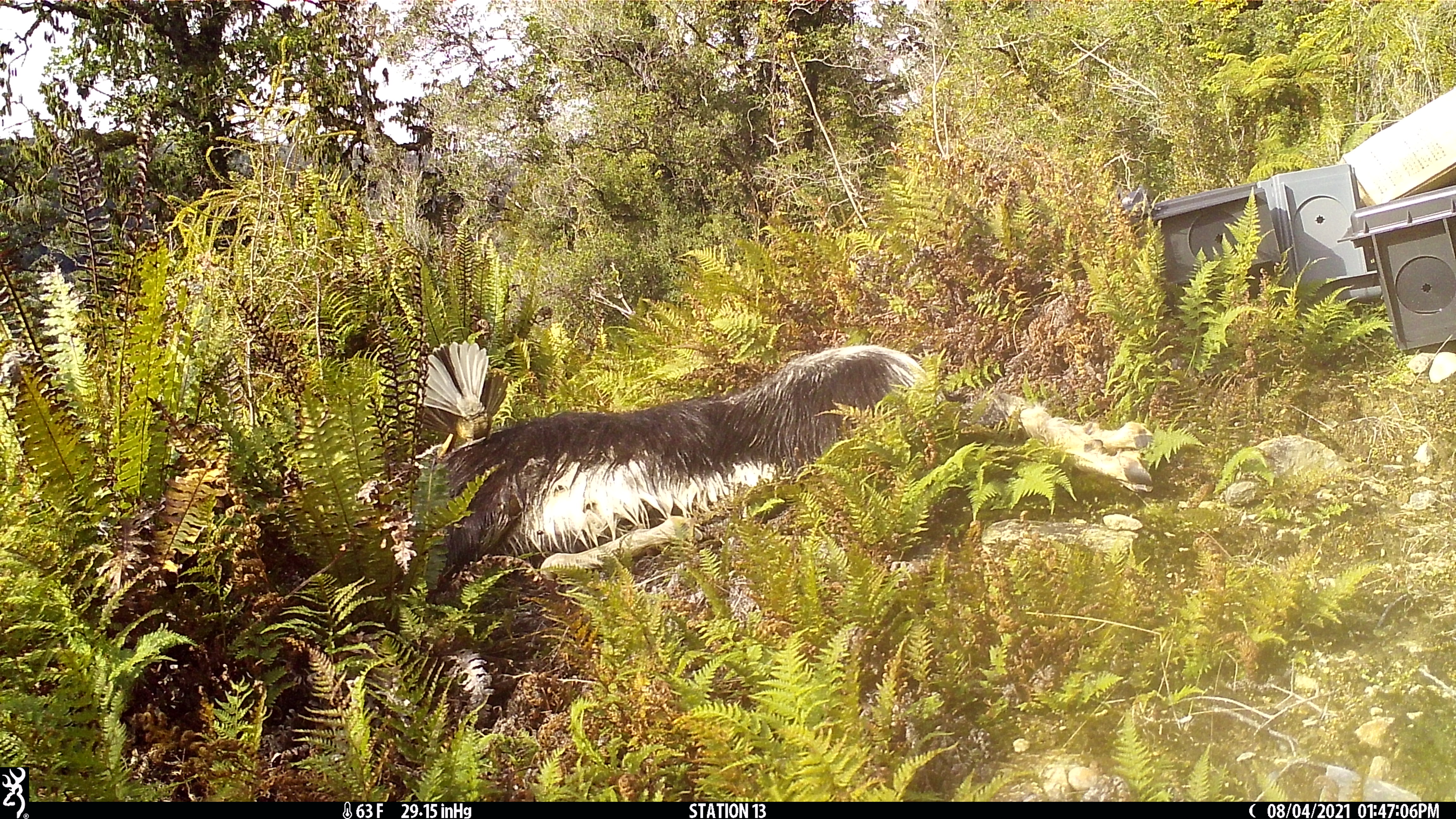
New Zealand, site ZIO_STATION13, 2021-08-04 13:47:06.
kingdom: Animalia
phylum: Chordata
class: Aves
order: Passeriformes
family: Rhipiduridae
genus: Rhipidura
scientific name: Rhipidura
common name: fantails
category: fantail